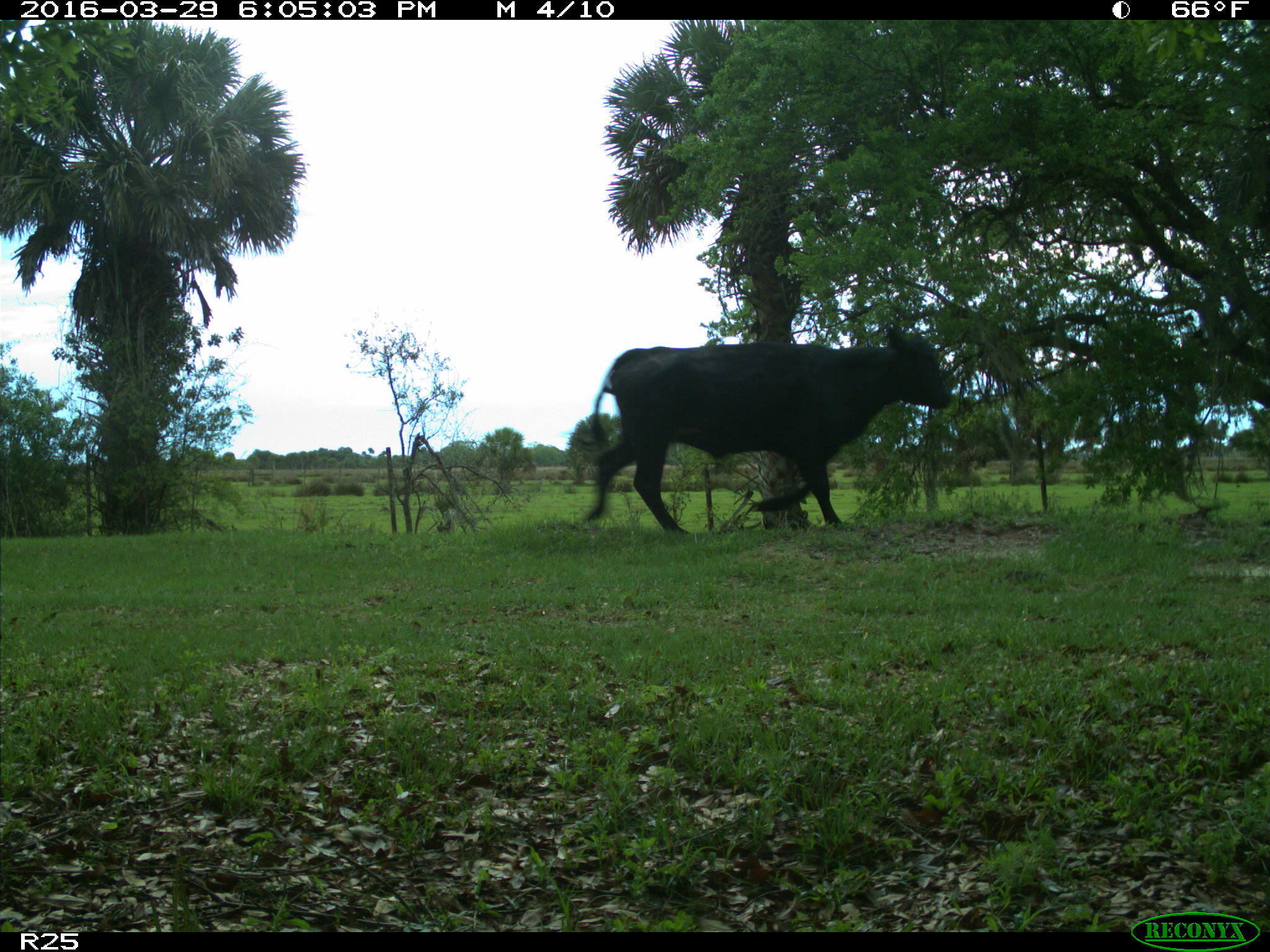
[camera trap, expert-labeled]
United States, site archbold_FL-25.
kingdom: Animalia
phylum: Chordata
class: Mammalia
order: Artiodactyla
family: Bovidae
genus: Bos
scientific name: Bos taurus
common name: domestic cow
Bos taurus (domestic cow).